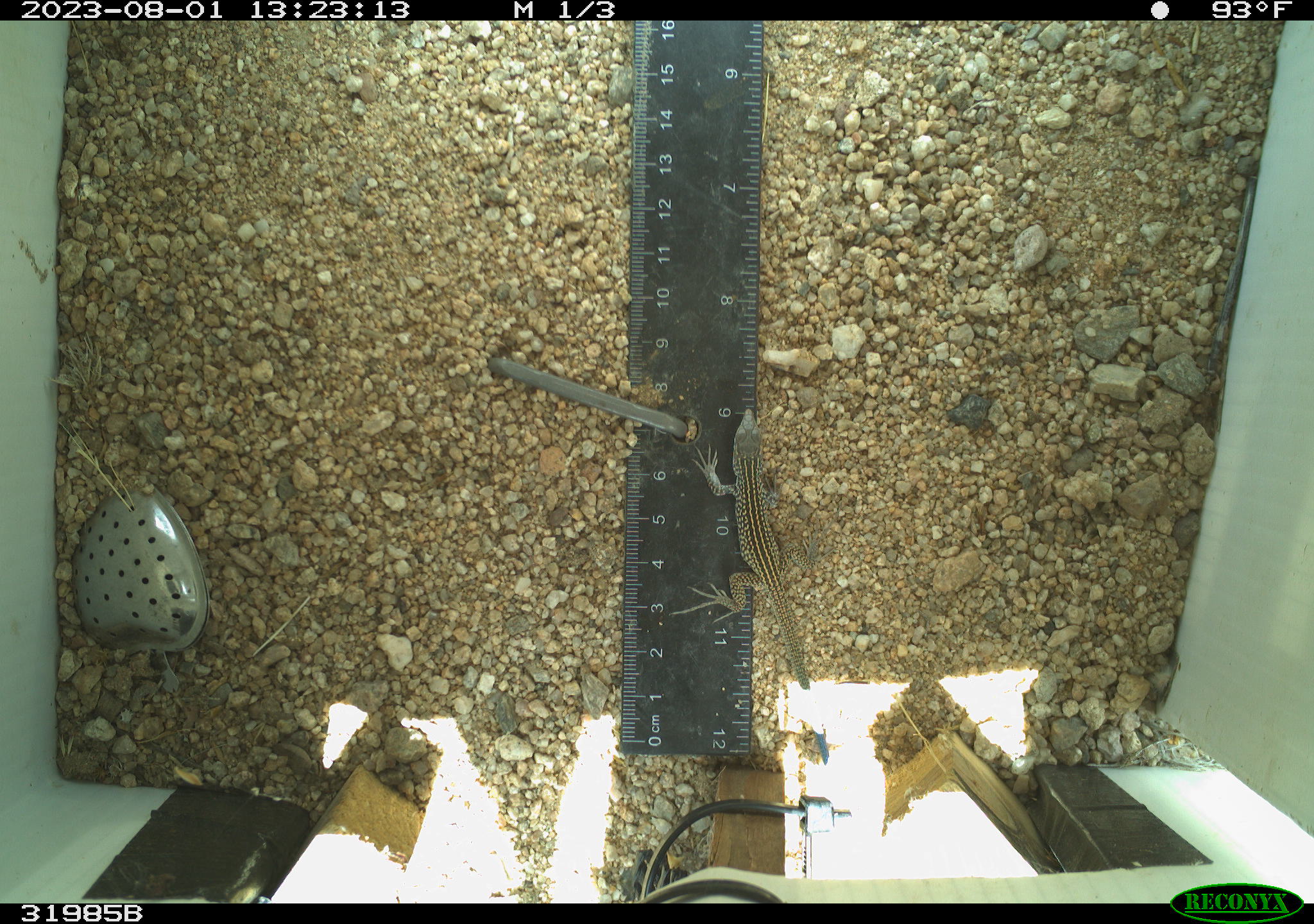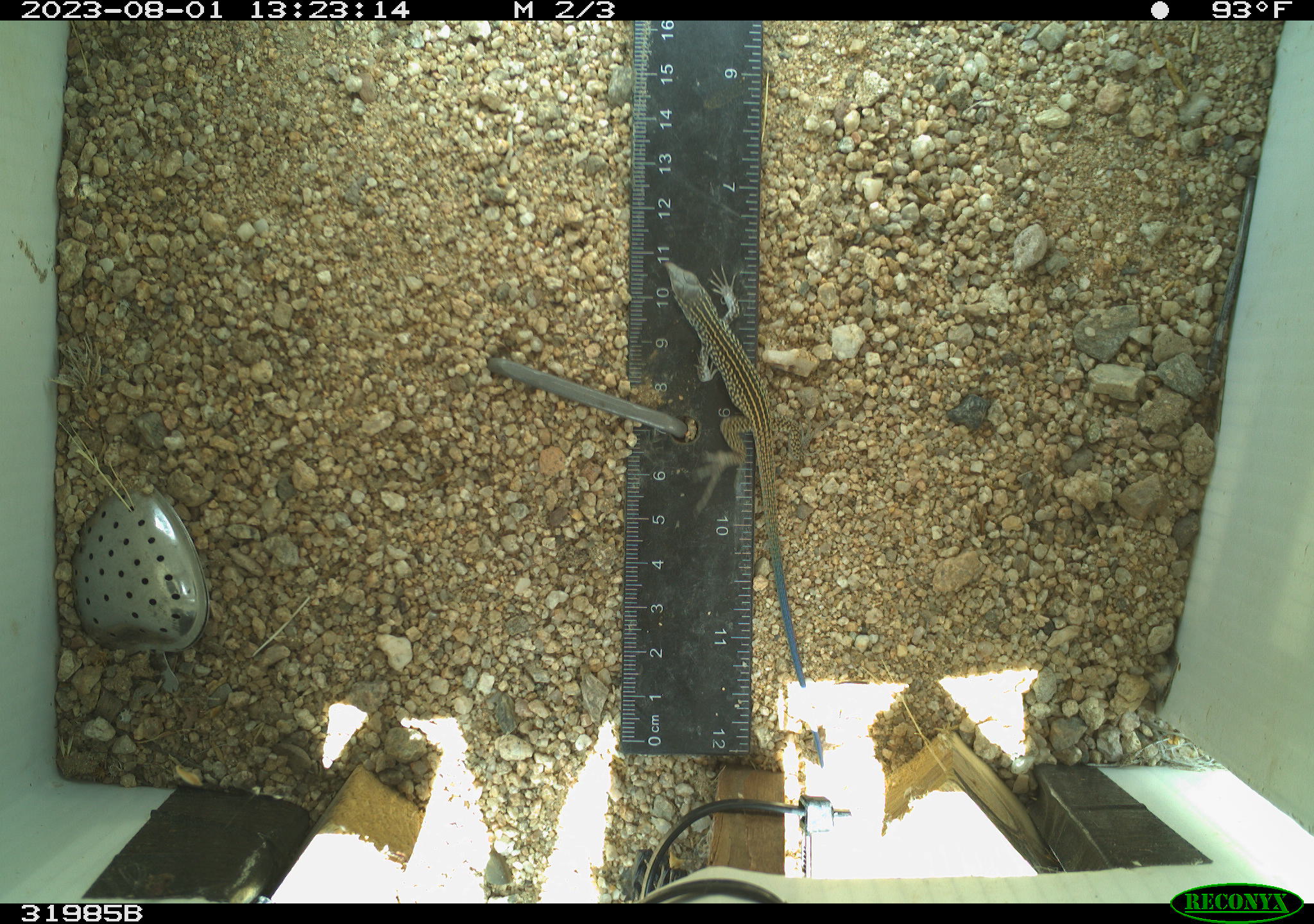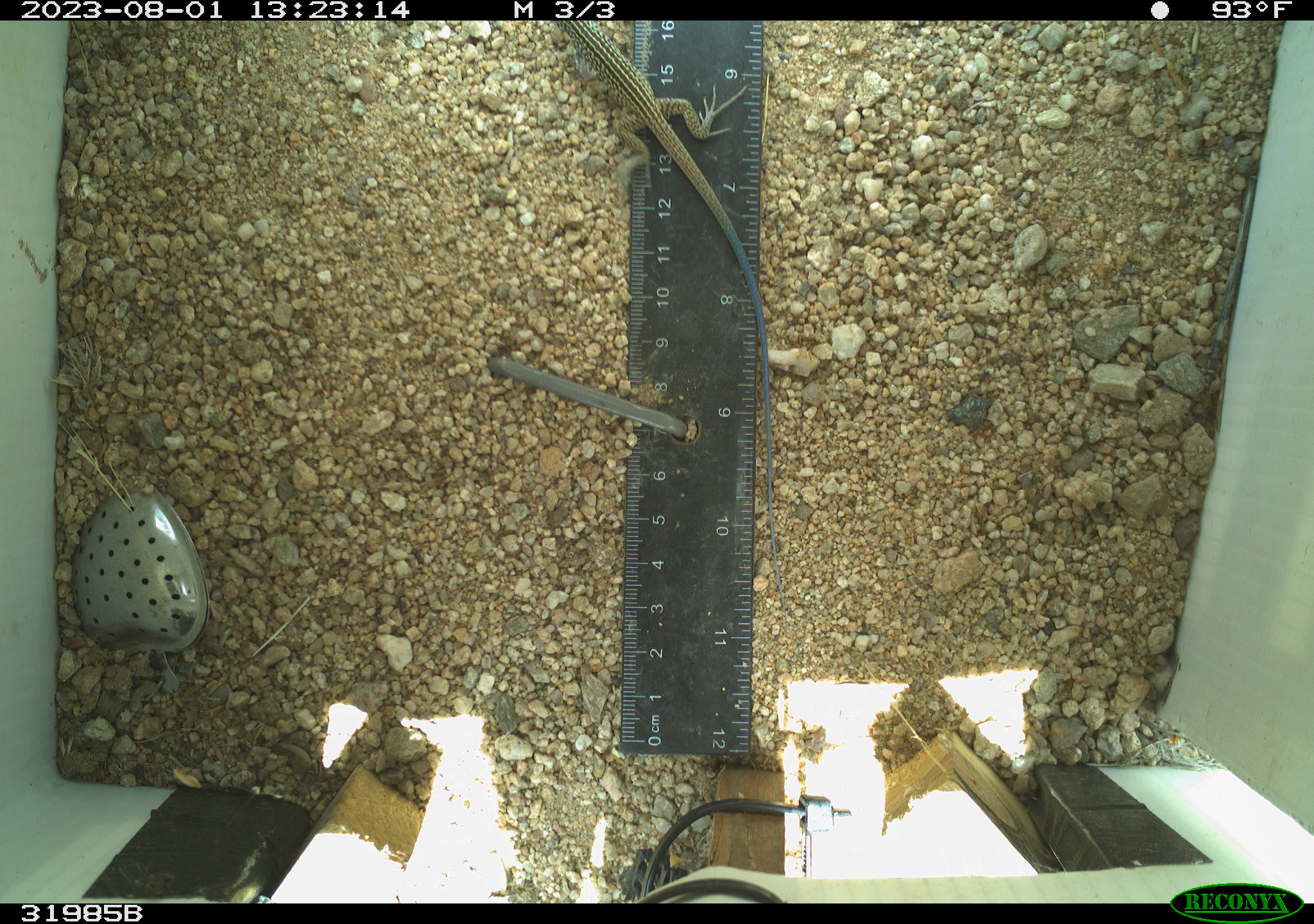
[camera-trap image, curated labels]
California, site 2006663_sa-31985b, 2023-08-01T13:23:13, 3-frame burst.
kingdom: Animalia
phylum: Chordata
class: Reptilia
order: Squamata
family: Teiidae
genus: Aspidoscelis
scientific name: Aspidoscelis tigris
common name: western whiptail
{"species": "western whiptail (Aspidoscelis tigris)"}